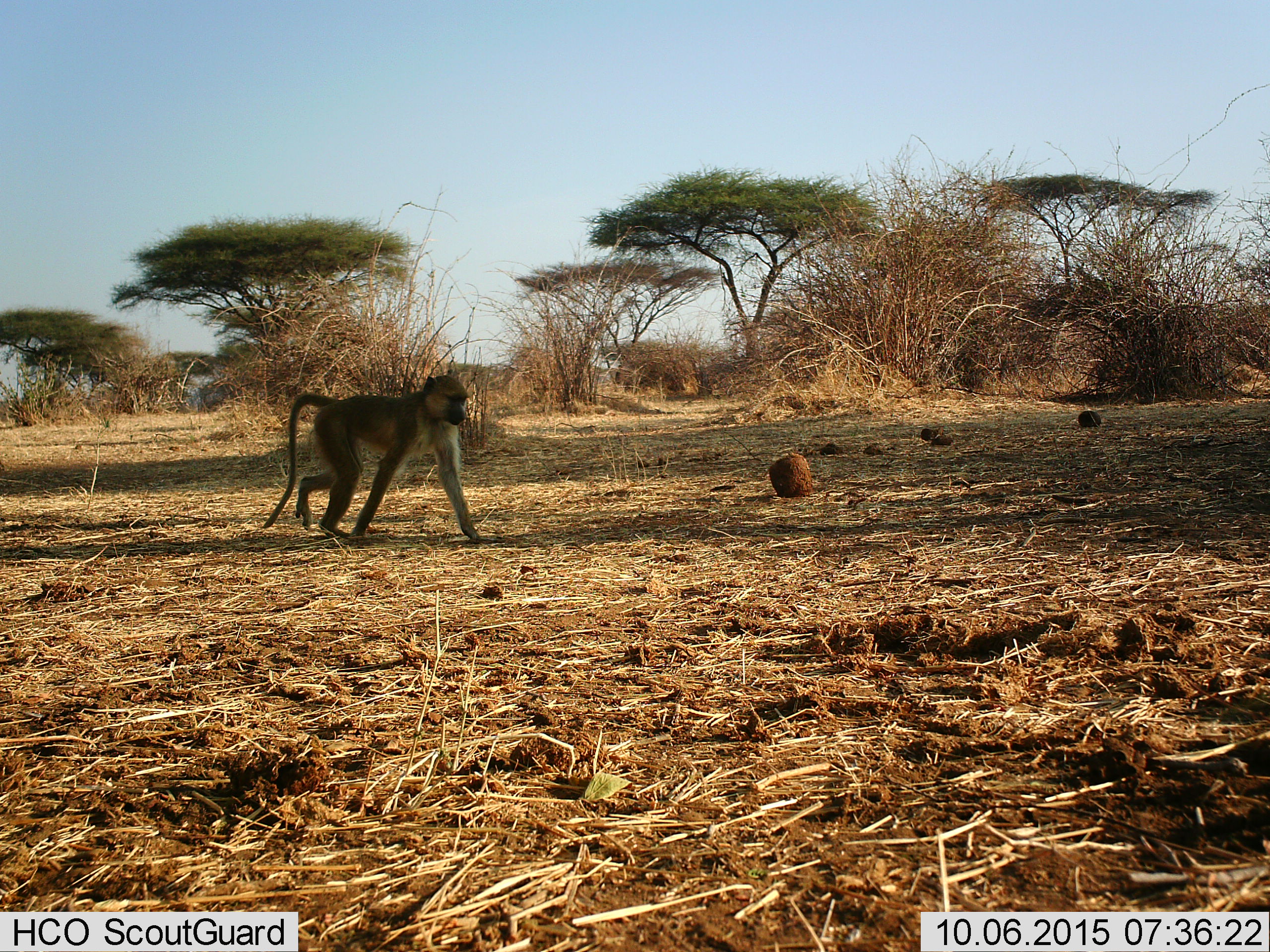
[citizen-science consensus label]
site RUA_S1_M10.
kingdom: Animalia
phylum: Chordata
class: Mammalia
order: Primates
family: Cercopithecidae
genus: Papio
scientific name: Papio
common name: baboon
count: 1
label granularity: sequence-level